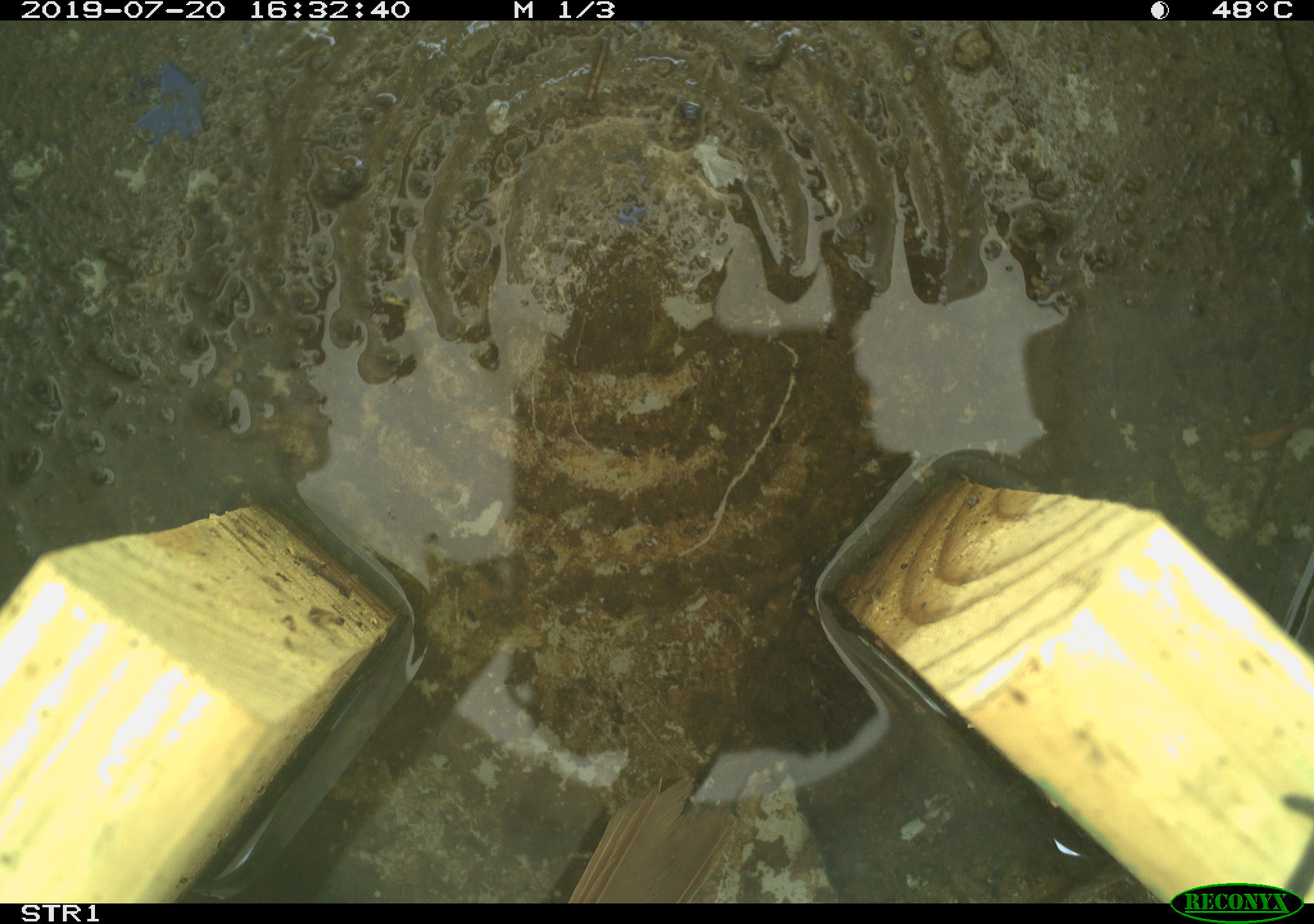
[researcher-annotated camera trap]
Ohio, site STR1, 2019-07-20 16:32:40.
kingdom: Animalia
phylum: Chordata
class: Aves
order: Passeriformes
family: Passerellidae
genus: Melospiza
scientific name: Melospiza melodia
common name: song sparrow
Song sparrow (Melospiza melodia).